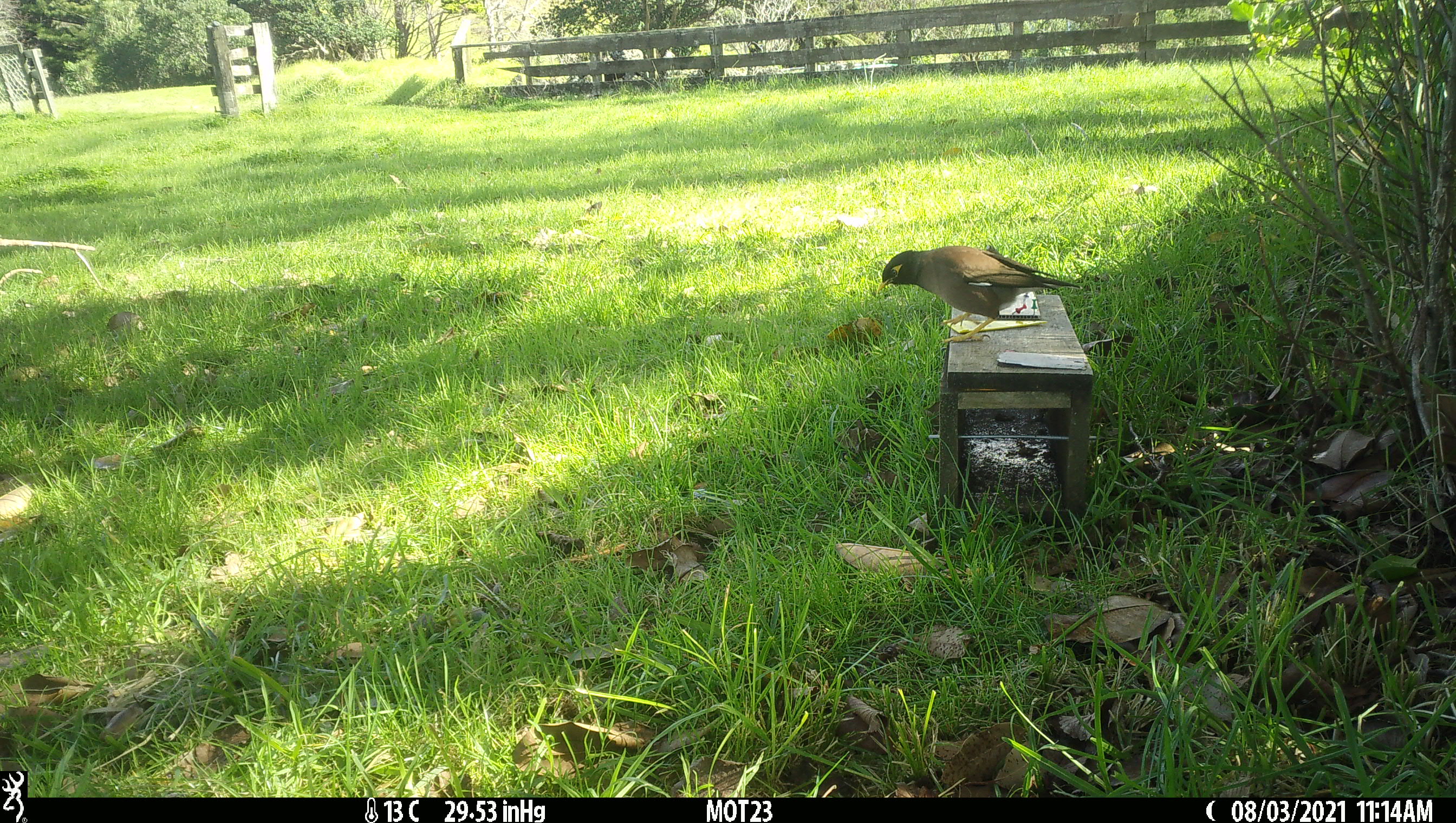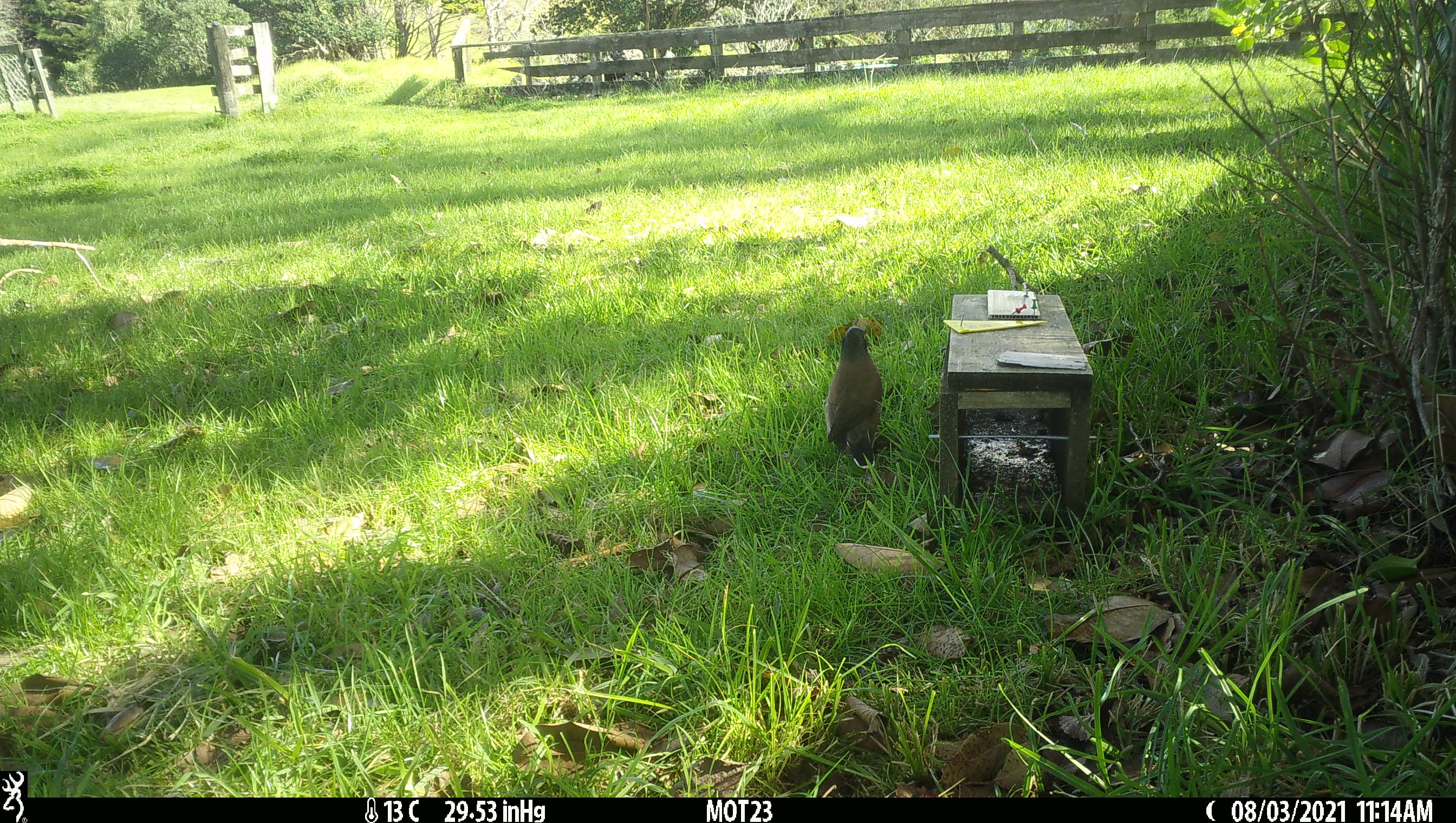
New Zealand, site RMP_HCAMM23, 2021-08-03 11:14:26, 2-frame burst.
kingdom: Animalia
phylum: Chordata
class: Aves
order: Passeriformes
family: Sturnidae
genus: Acridotheres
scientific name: Acridotheres tristis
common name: common myna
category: myna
Myna (common myna) (Acridotheres tristis).